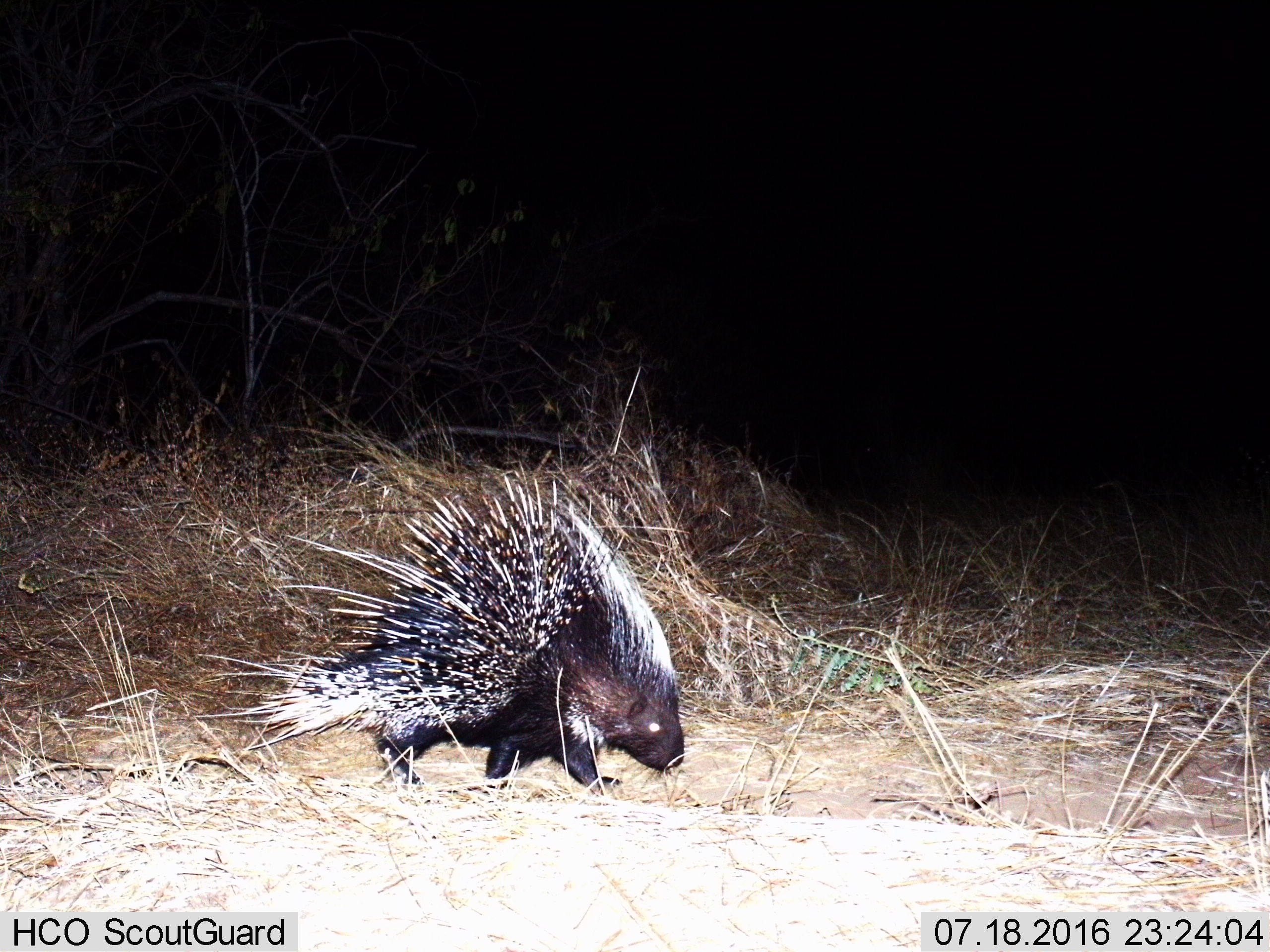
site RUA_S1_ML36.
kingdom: Animalia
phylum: Chordata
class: Mammalia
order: Rodentia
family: Hystricidae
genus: Hystrix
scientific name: Hystrix cristata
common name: crested porcupine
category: porcupine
Porcupine (crested porcupine) (Hystrix cristata), count 1. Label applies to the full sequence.